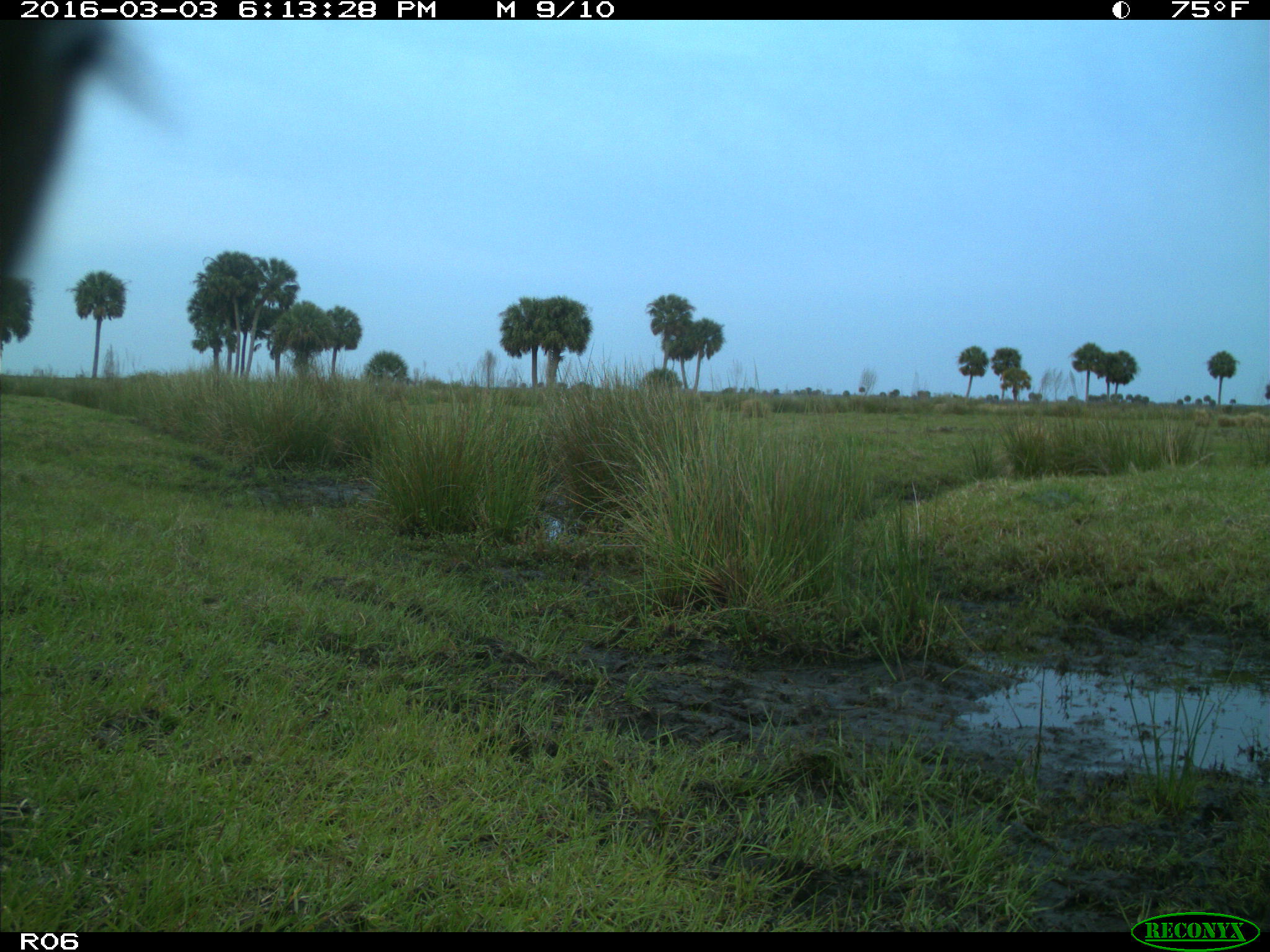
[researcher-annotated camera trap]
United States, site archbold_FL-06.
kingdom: Animalia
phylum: Chordata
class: Mammalia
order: Artiodactyla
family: Bovidae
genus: Bos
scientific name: Bos taurus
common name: domestic cow